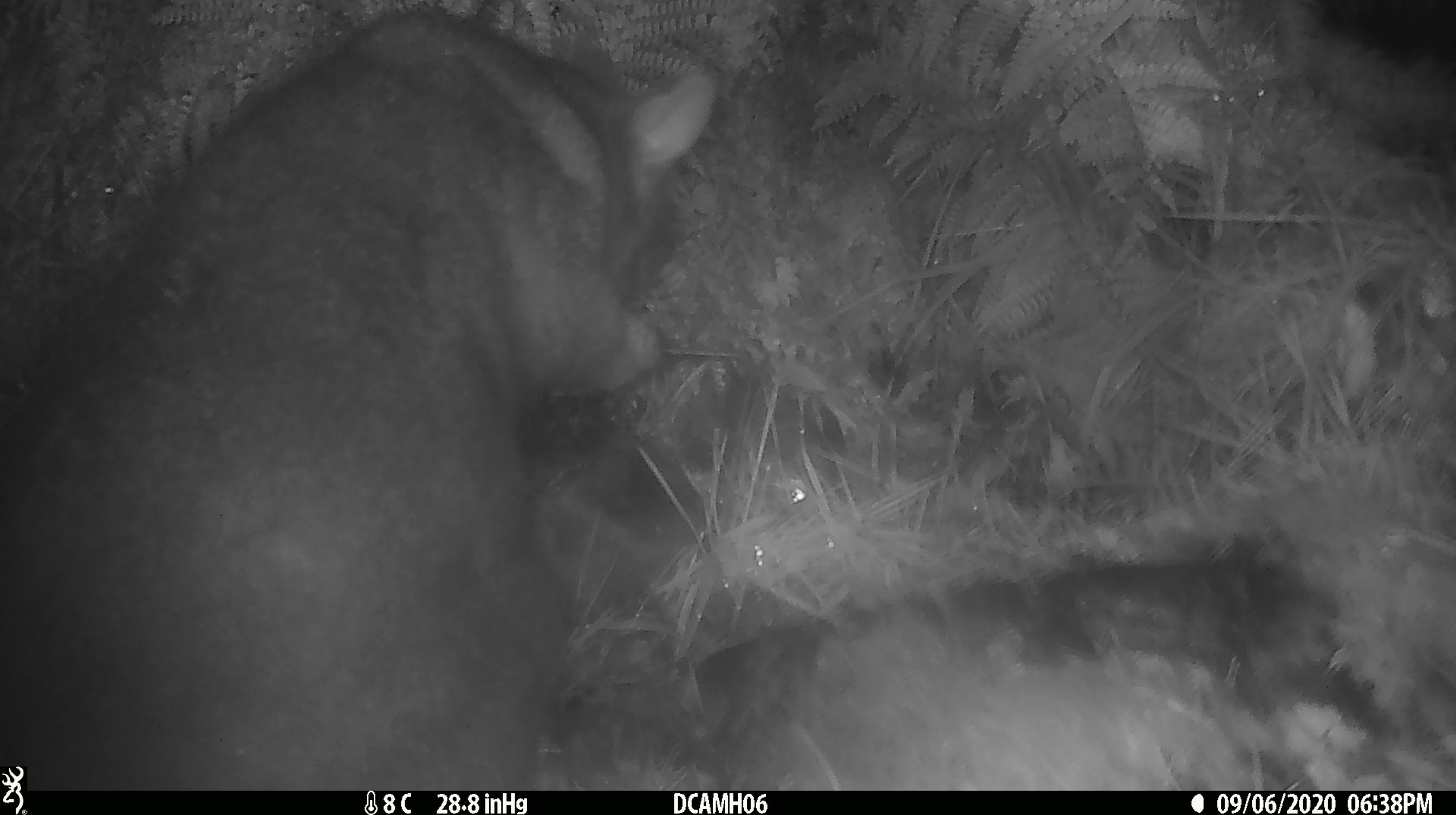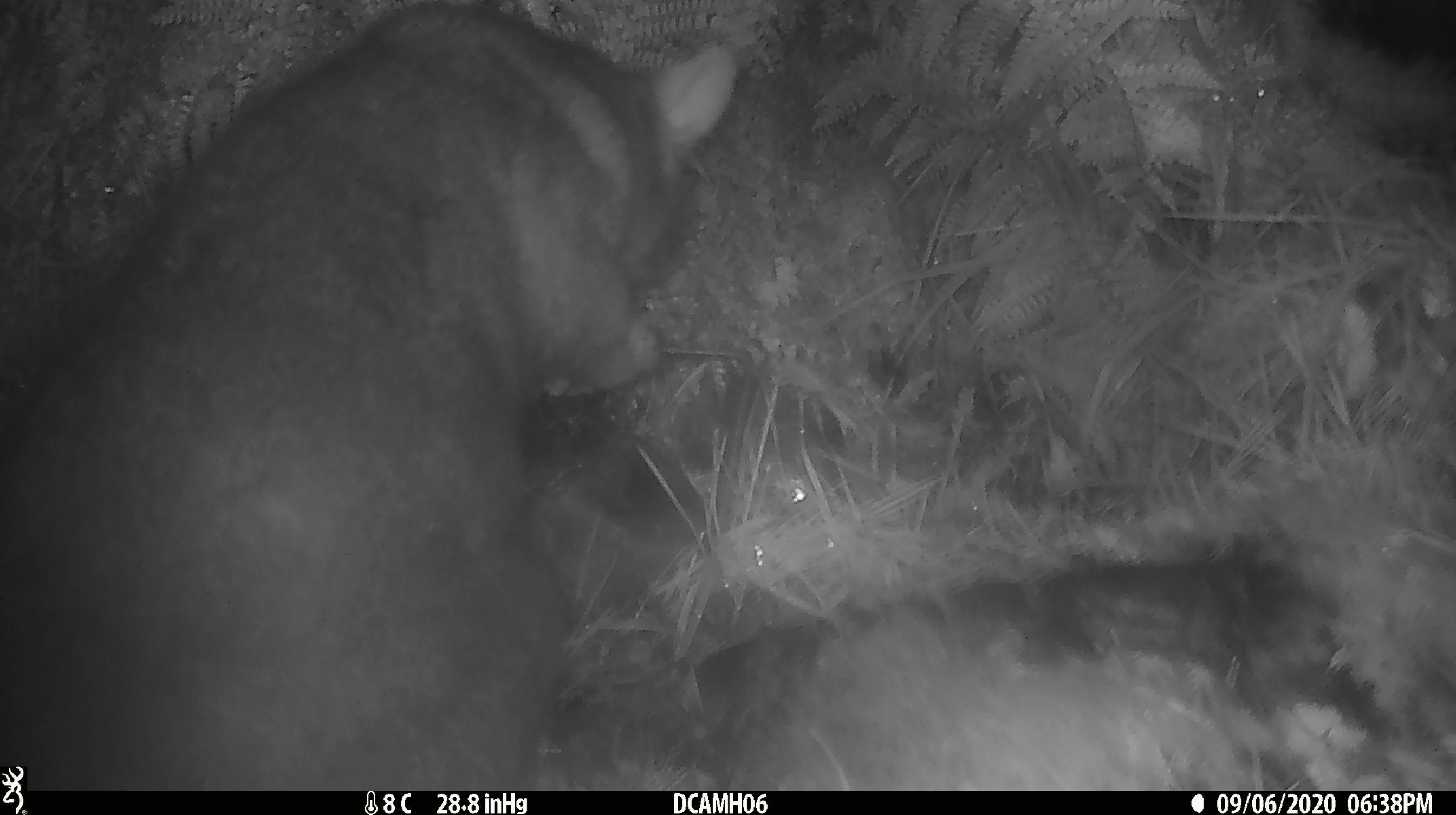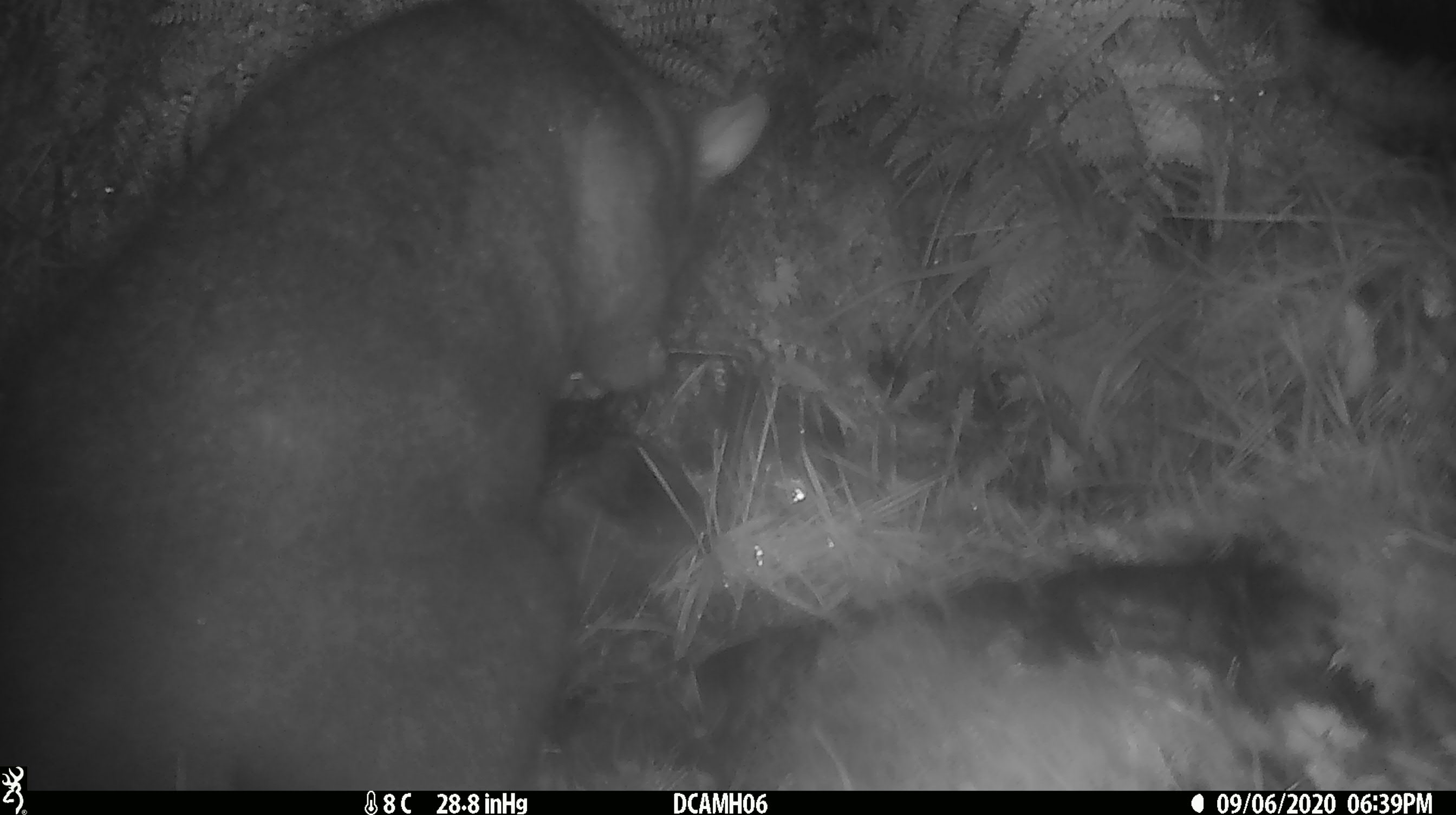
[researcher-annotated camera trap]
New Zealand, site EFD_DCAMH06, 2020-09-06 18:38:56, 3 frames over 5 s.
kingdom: Animalia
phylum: Chordata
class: Mammalia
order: Diprotodontia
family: Phalangeridae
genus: Trichosurus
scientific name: Trichosurus vulpecula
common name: common brushtail possum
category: possum